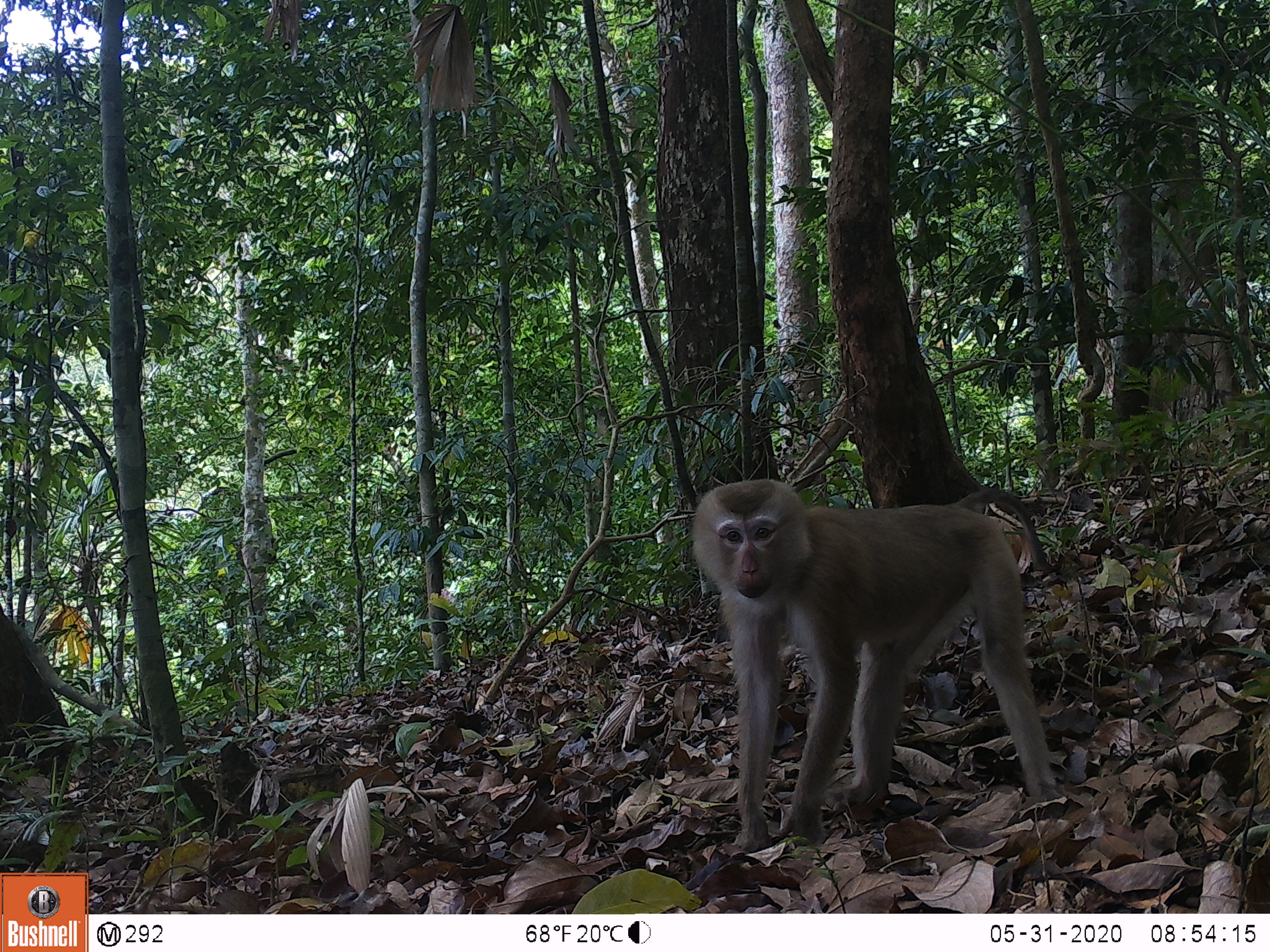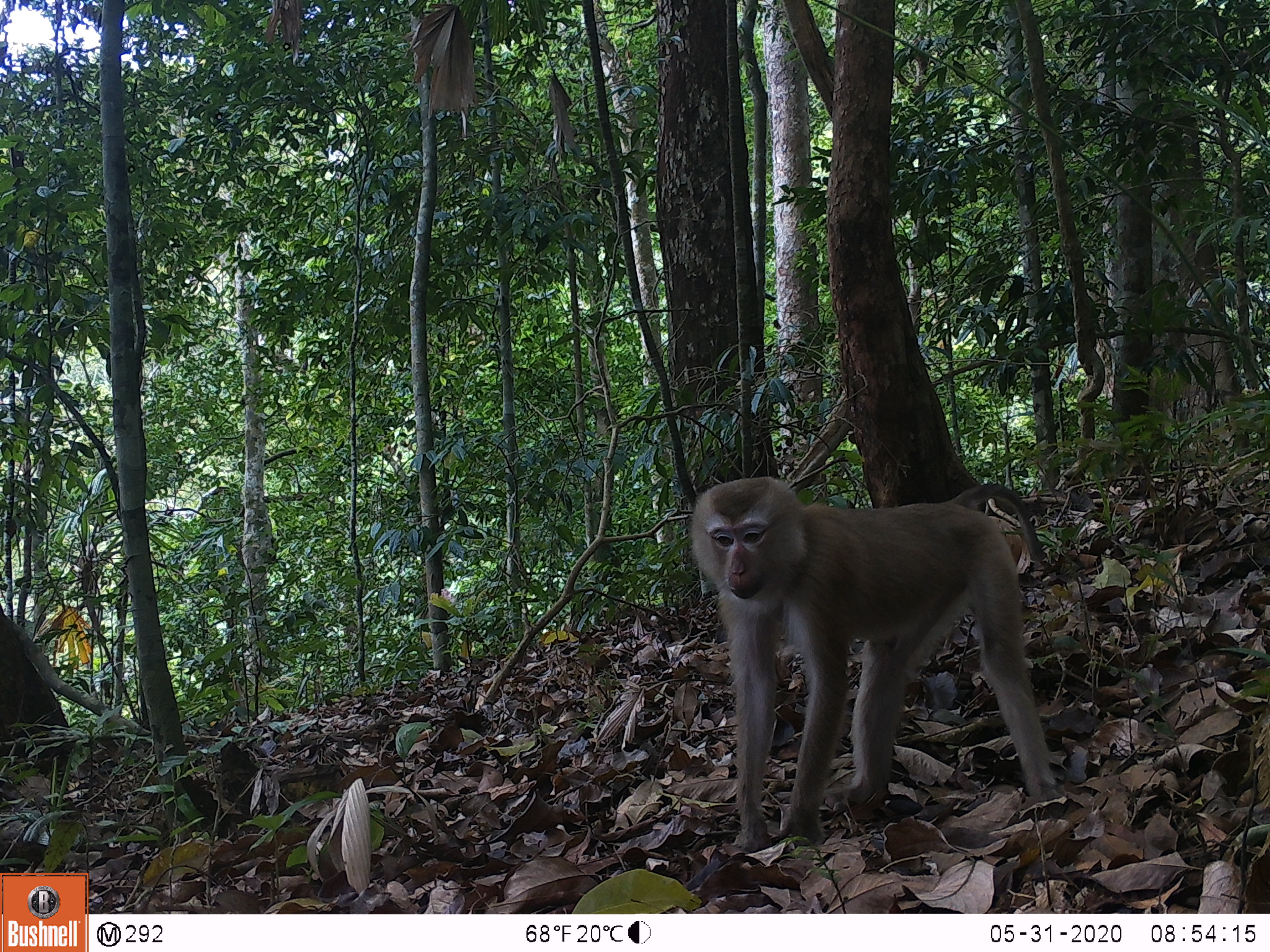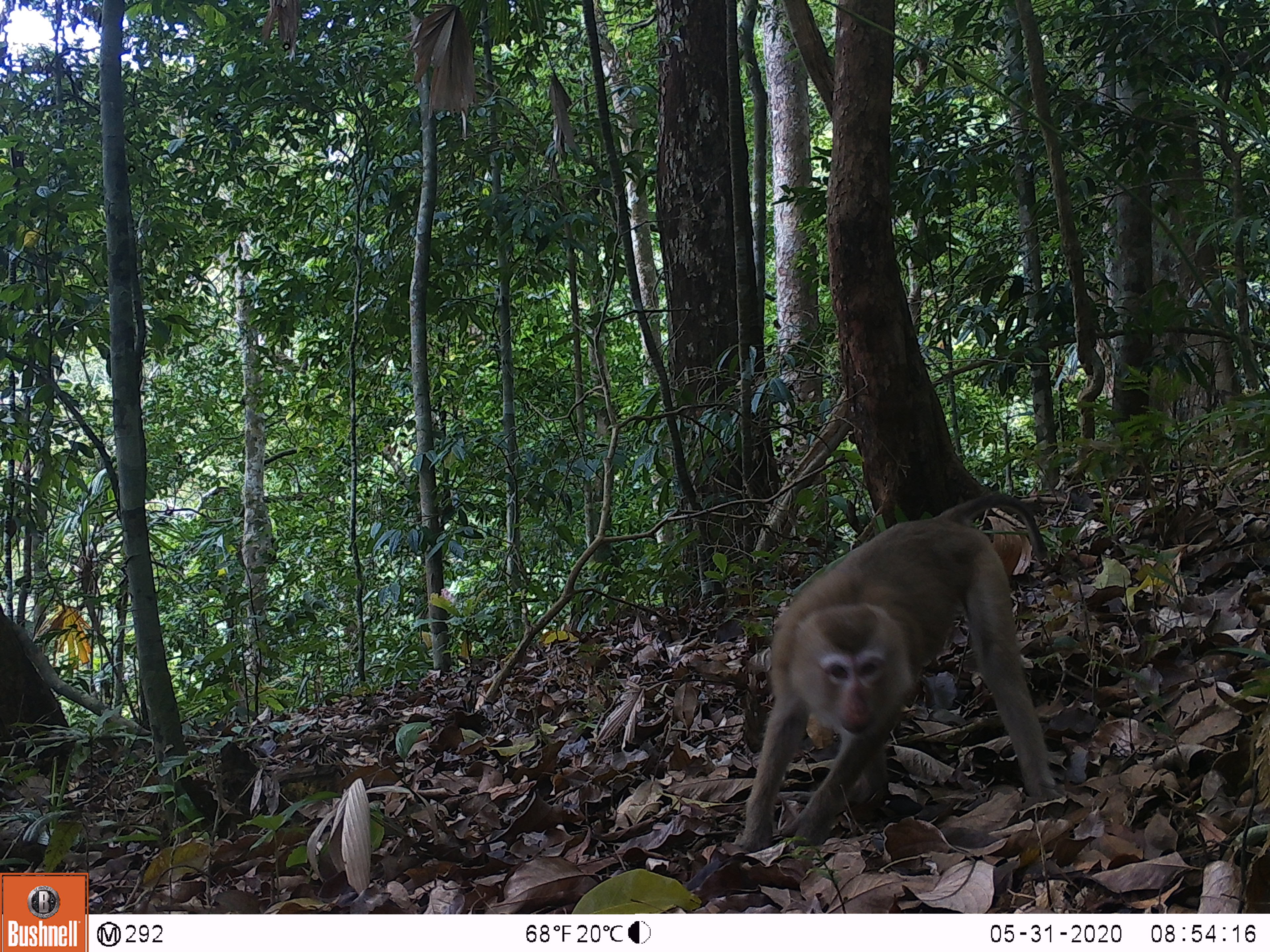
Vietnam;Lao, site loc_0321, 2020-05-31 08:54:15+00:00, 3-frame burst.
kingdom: Animalia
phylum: Chordata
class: Mammalia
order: Primates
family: Cercopithecidae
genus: Macaca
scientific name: Macaca nemestrina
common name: pig-tailed macaque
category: pig tailed macaque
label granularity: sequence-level